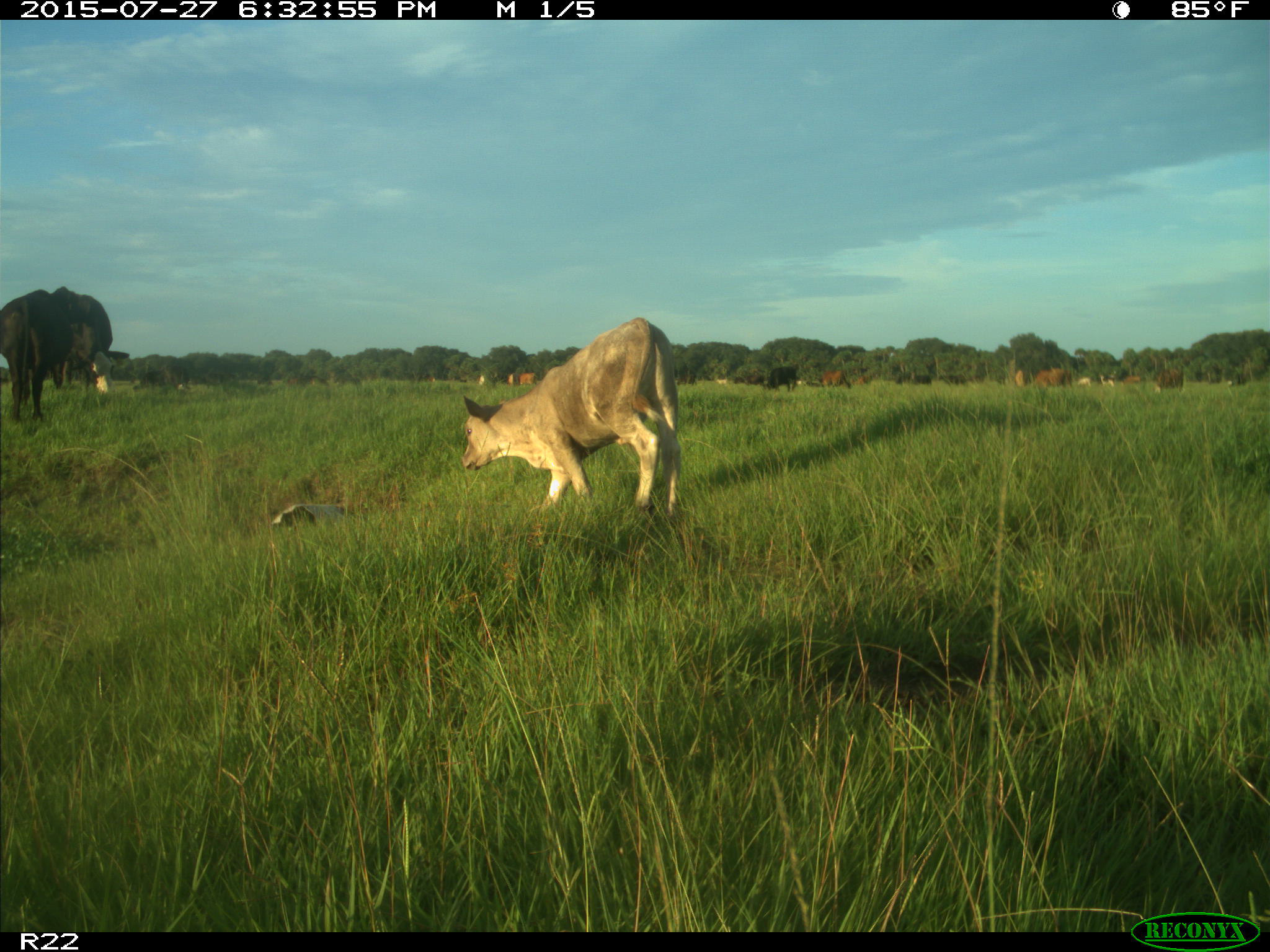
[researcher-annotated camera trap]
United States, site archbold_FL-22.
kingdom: Animalia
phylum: Chordata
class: Mammalia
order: Artiodactyla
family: Bovidae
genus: Bos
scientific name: Bos taurus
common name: domestic cow